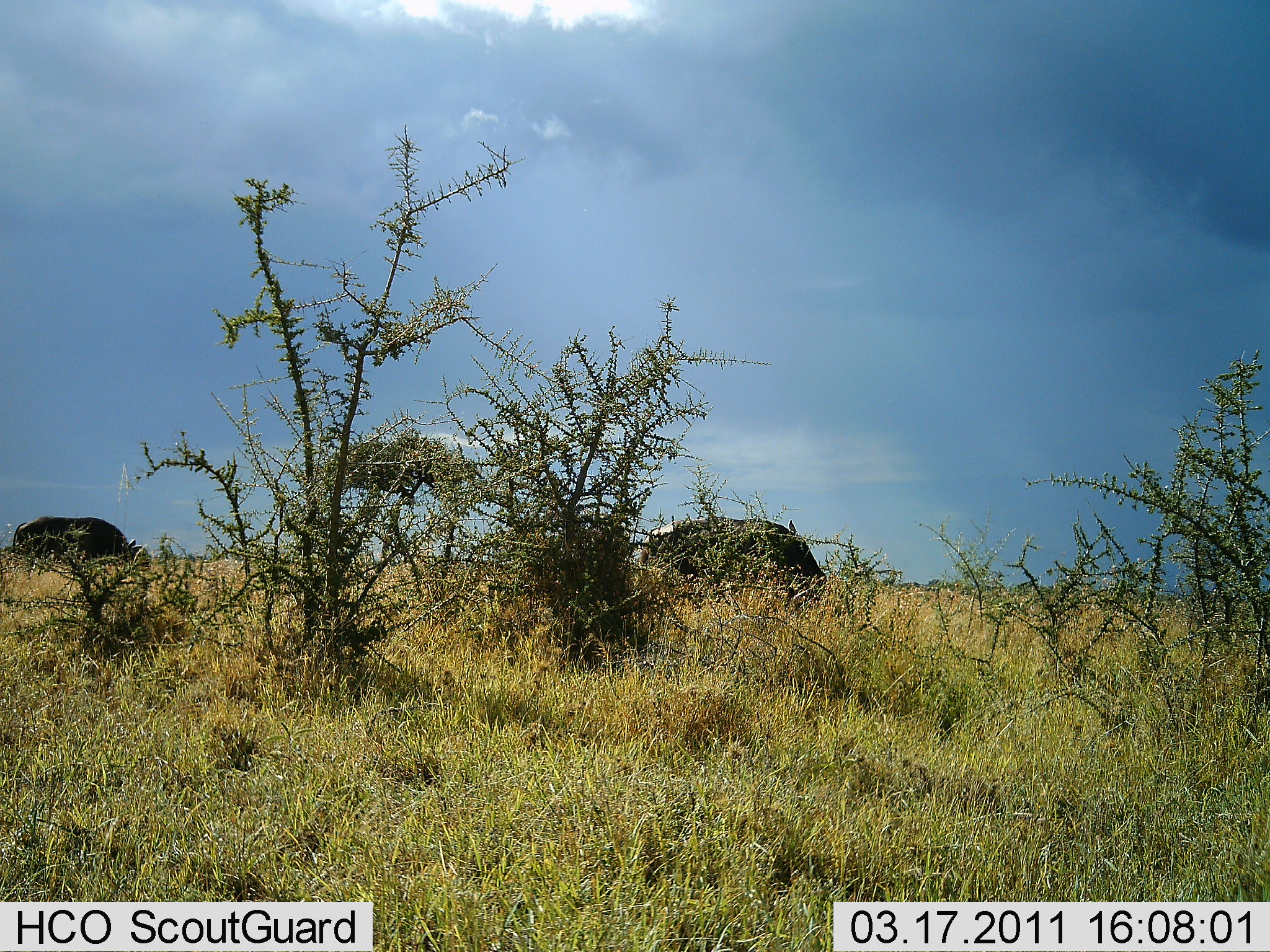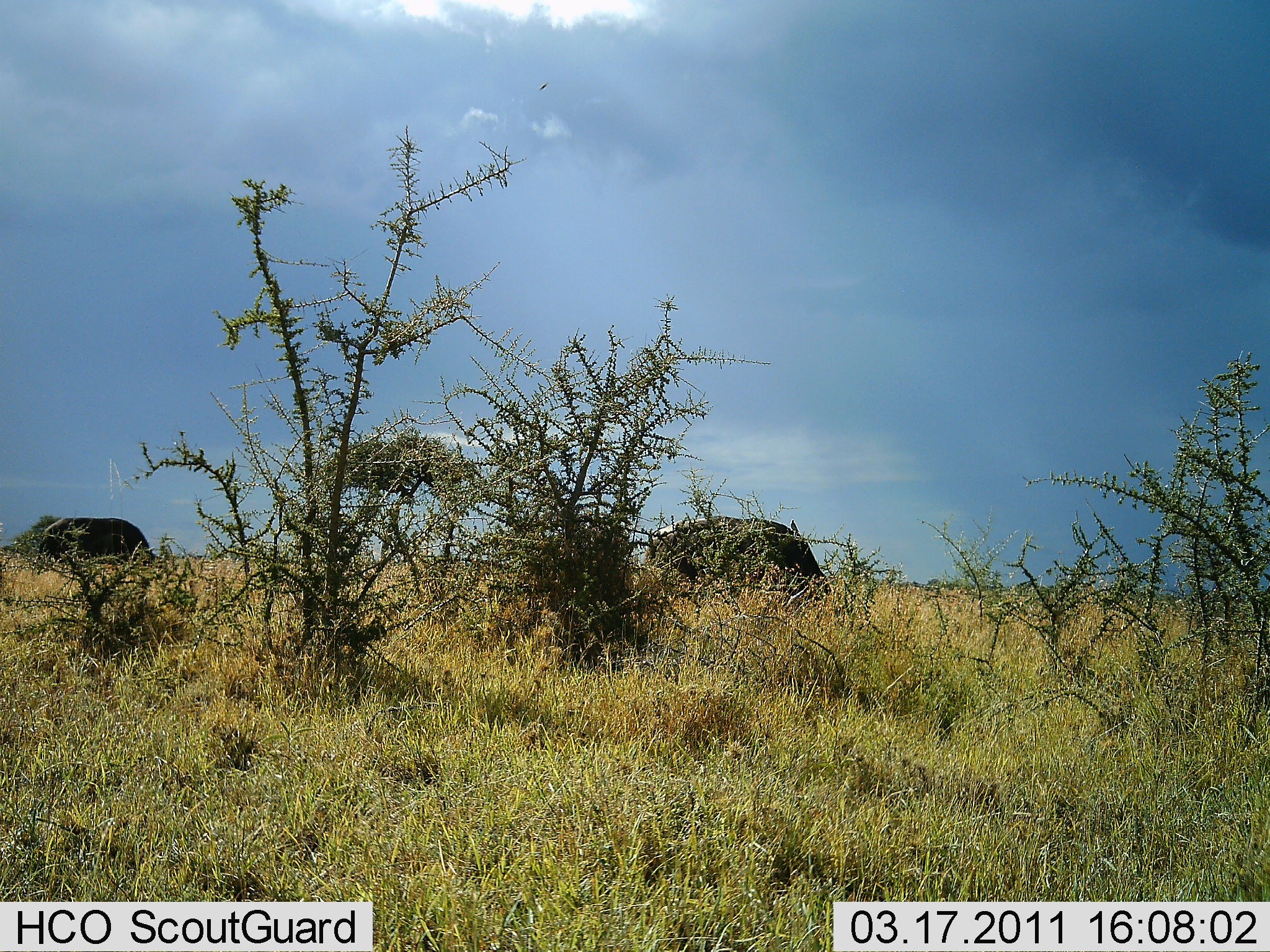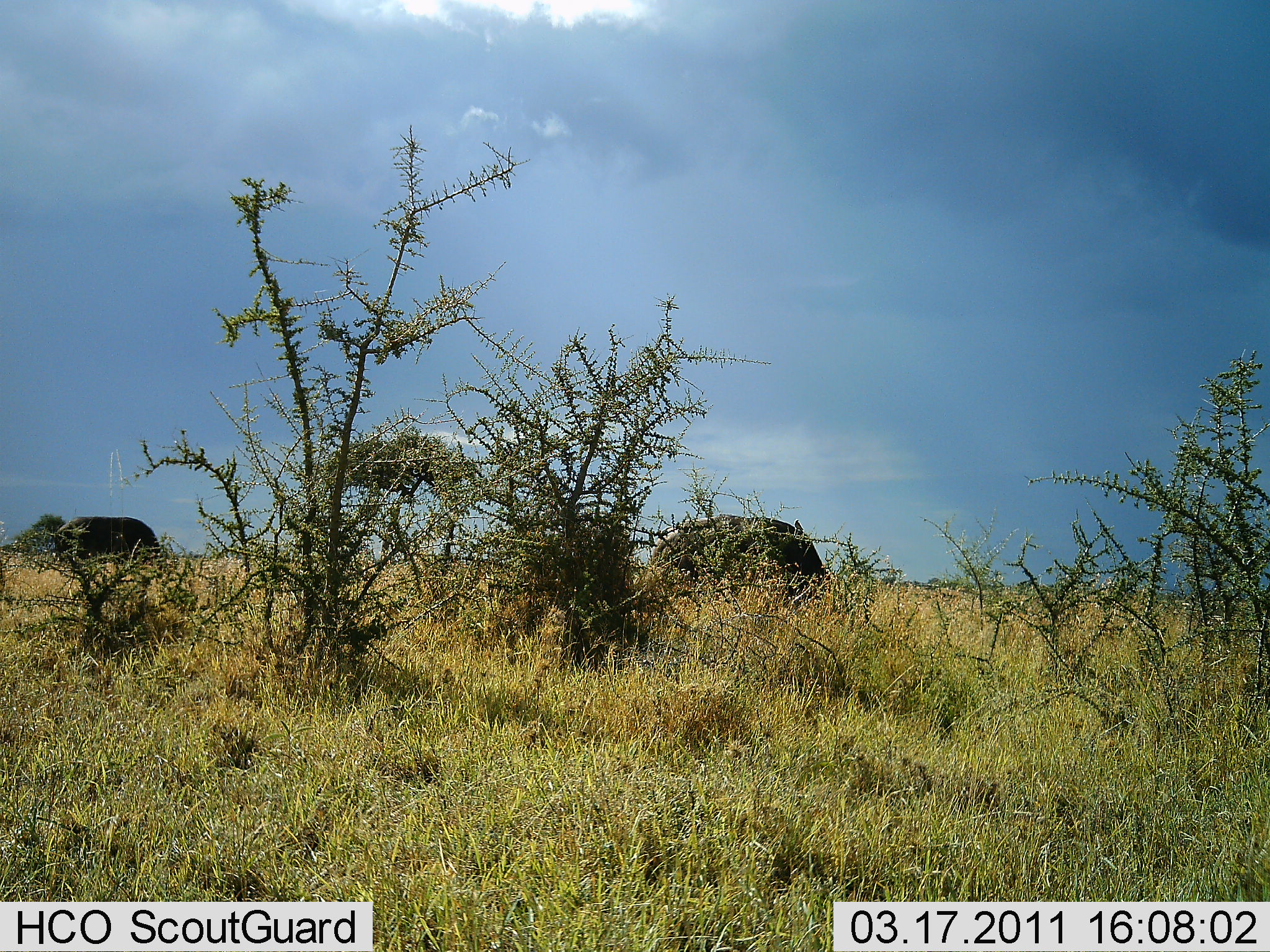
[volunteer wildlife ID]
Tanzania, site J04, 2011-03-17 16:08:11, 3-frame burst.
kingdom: Animalia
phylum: Chordata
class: Mammalia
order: Artiodactyla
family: Bovidae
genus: Syncerus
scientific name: Syncerus caffer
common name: cape buffalo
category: buffalo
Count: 2.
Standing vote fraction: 43%.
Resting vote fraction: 0%.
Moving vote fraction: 14%.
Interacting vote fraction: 0%.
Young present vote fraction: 0%.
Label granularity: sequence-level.